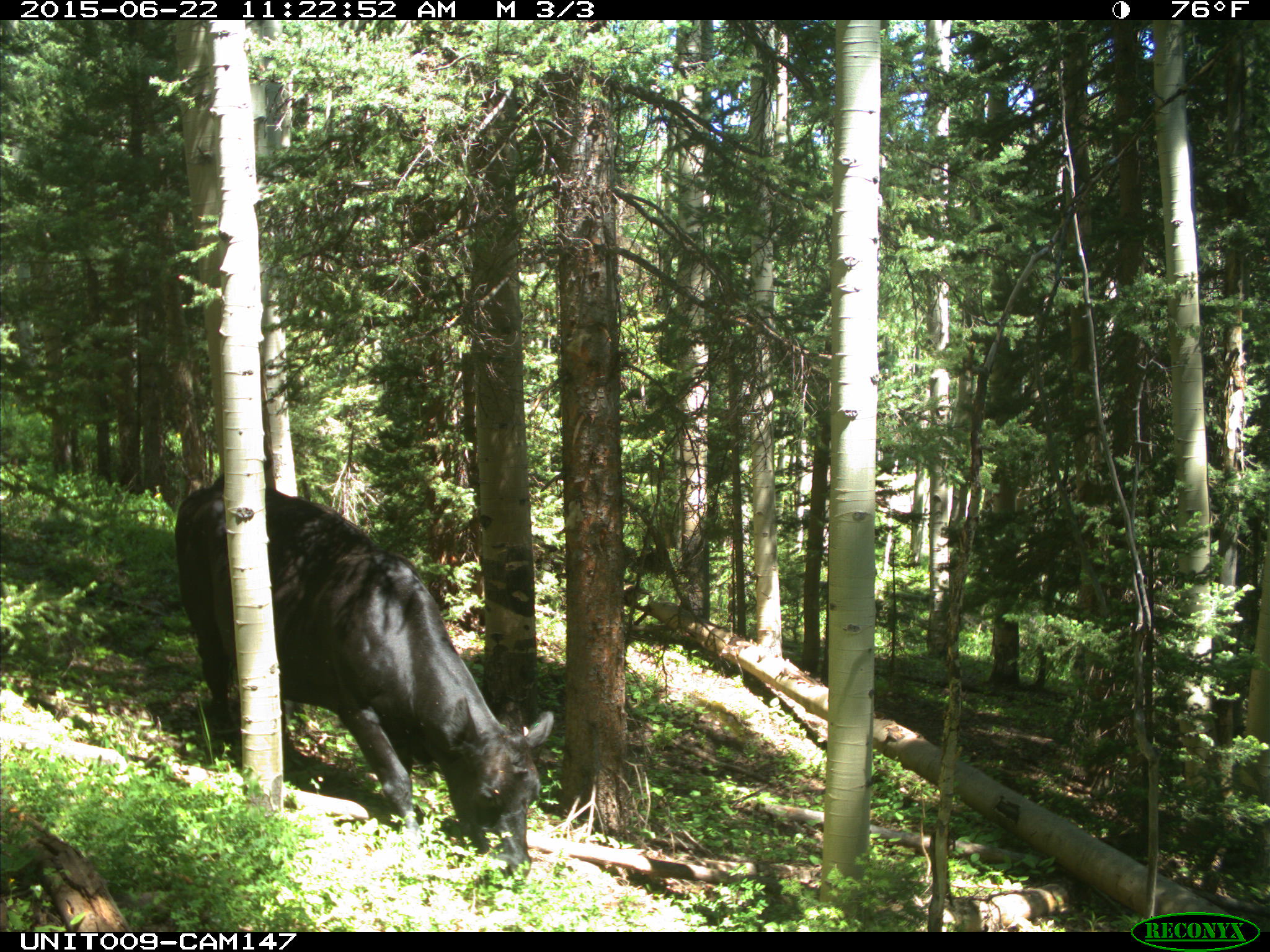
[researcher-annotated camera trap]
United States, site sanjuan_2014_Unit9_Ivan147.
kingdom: Animalia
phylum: Chordata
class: Mammalia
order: Artiodactyla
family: Bovidae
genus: Bos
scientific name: Bos taurus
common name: domestic cow